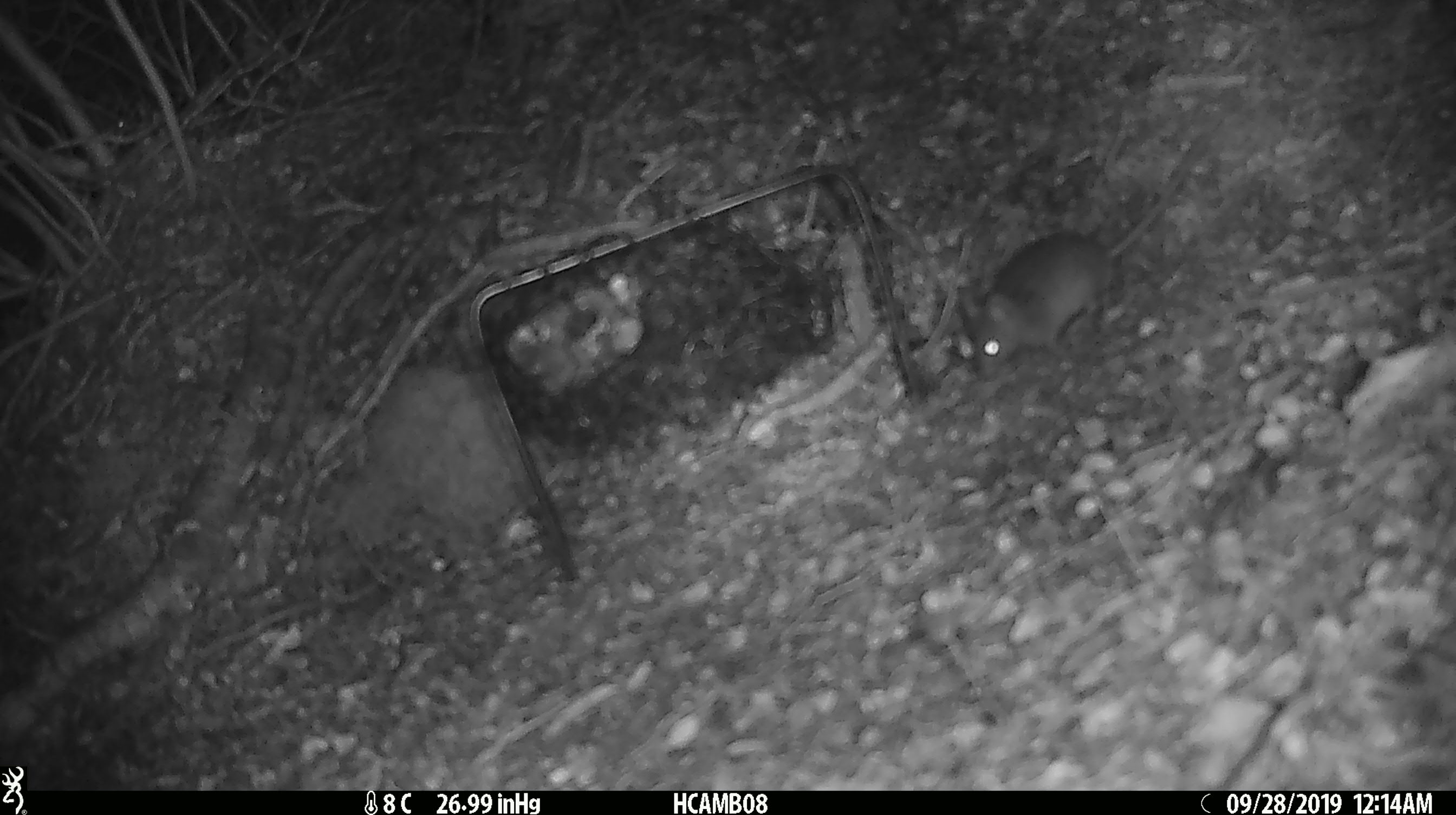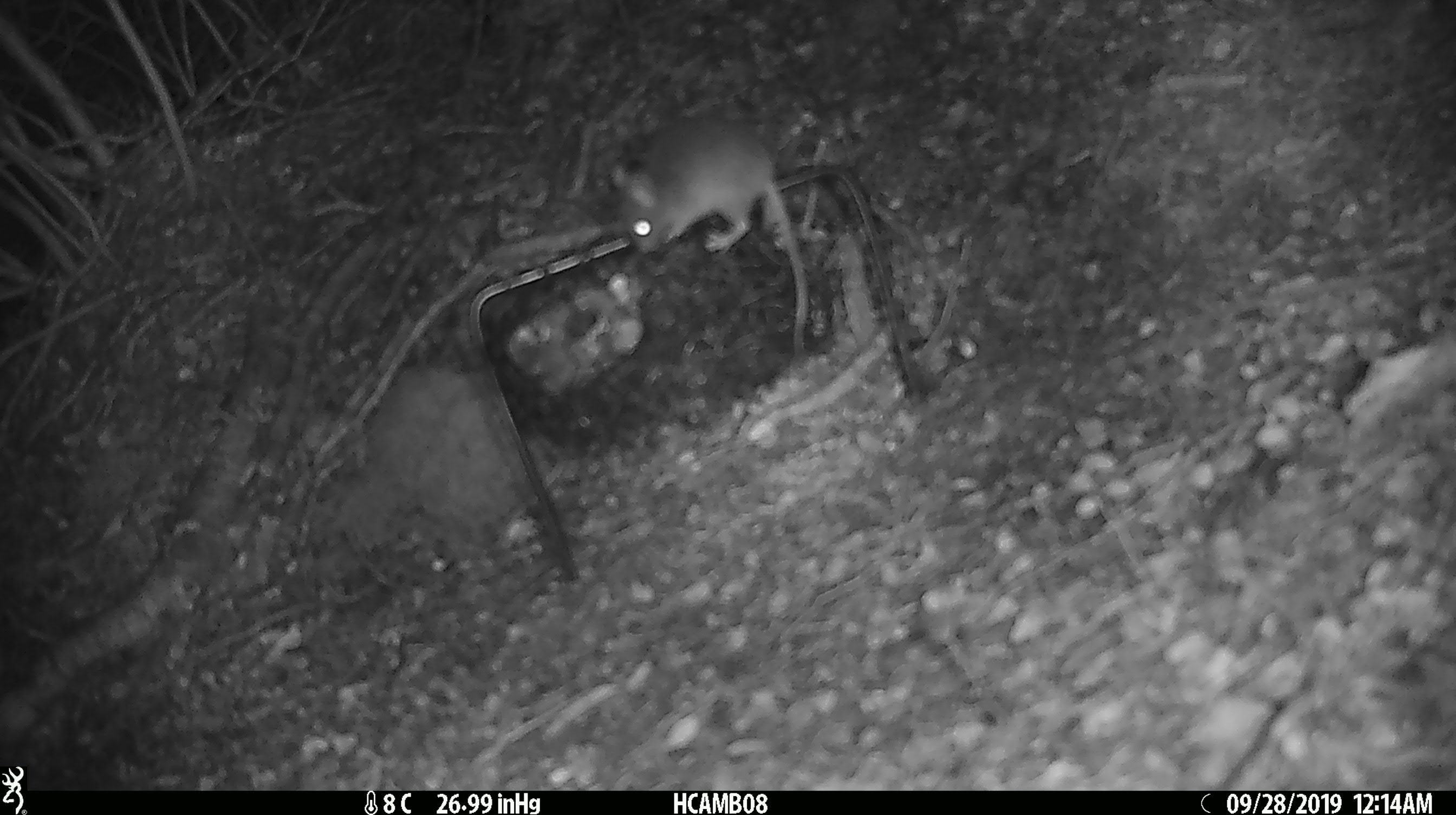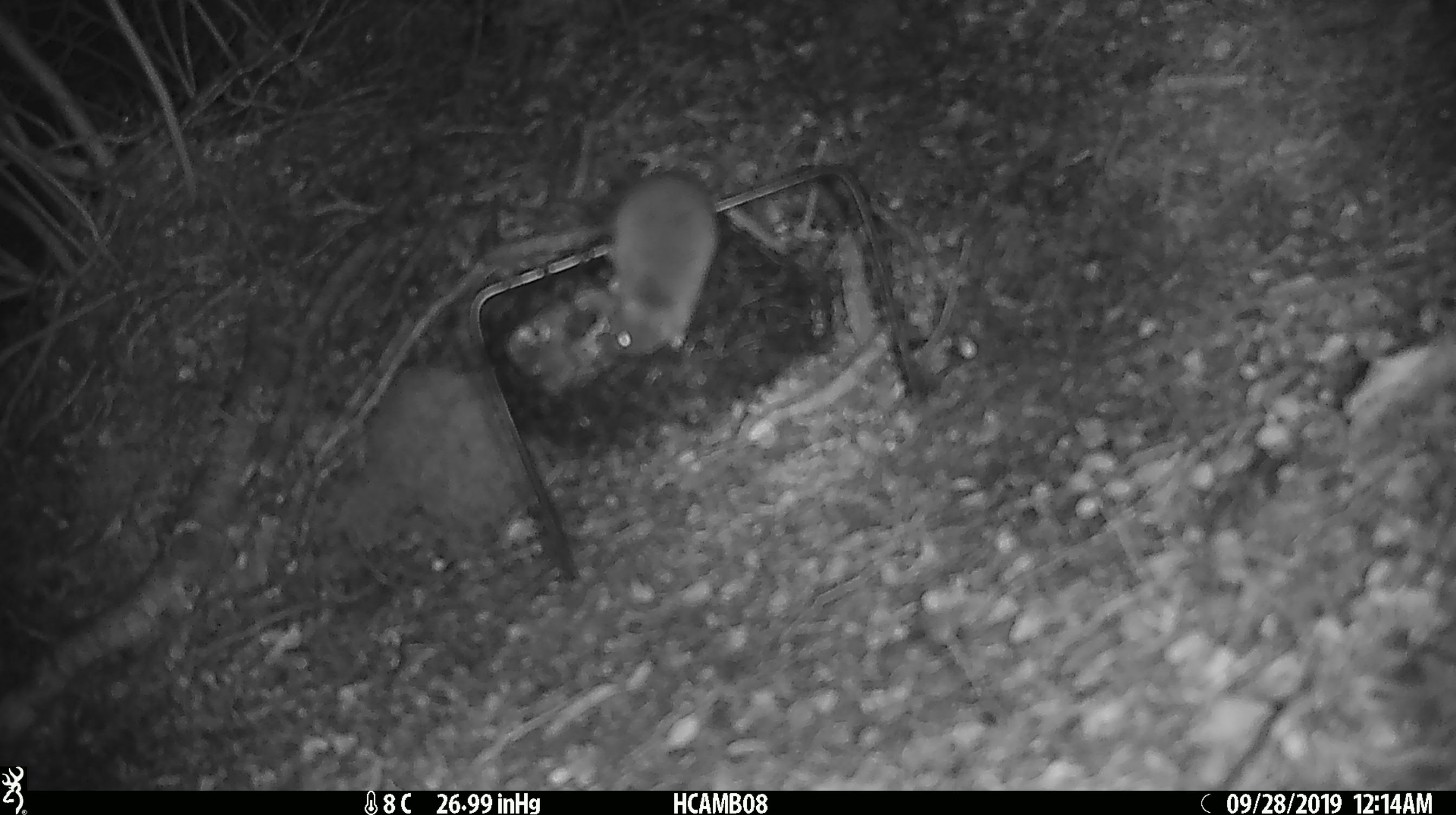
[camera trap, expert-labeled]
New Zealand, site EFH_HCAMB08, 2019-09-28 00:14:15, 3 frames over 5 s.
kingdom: Animalia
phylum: Chordata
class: Mammalia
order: Rodentia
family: Muridae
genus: Mus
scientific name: Mus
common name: mouse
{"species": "mouse (Mus)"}